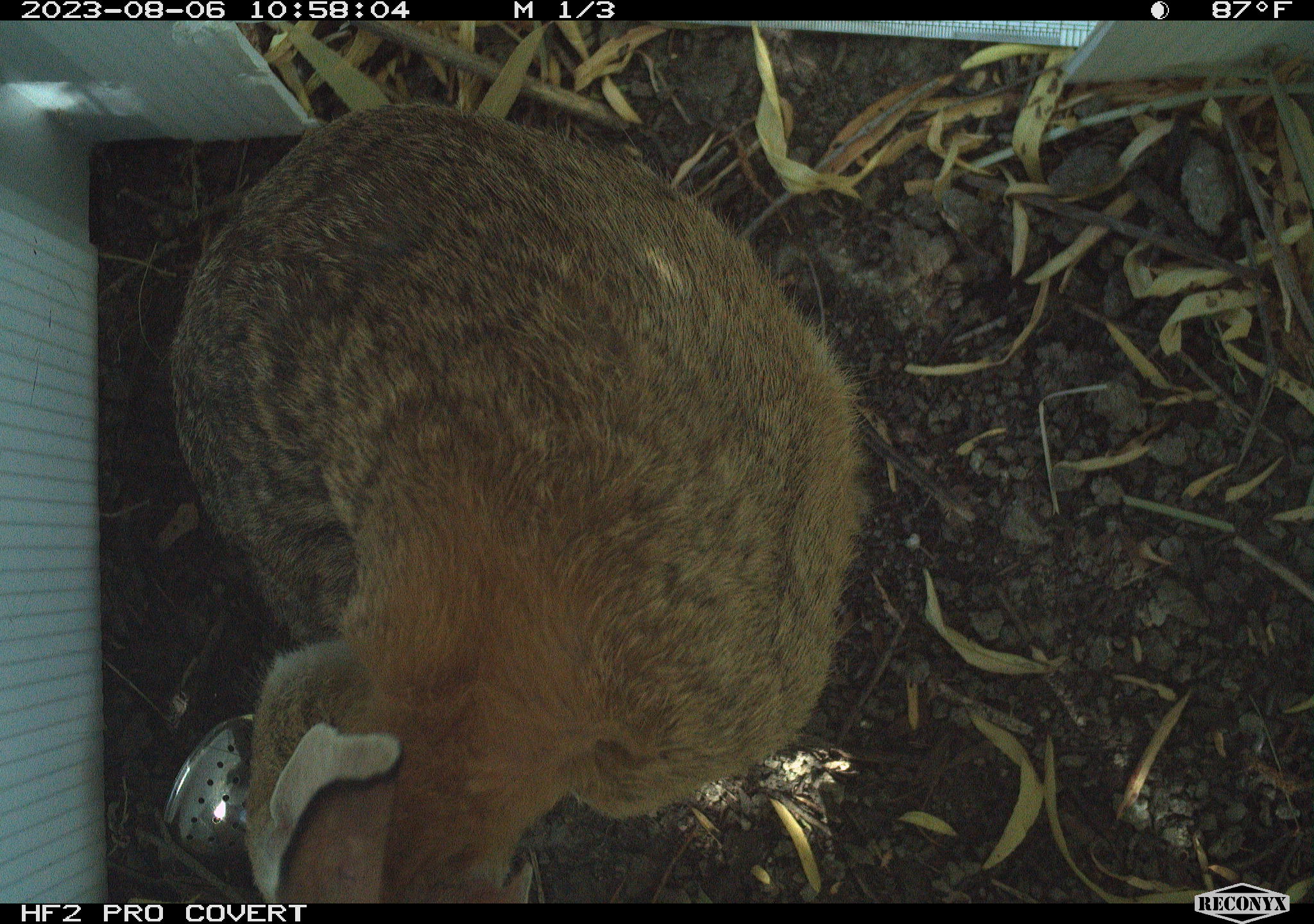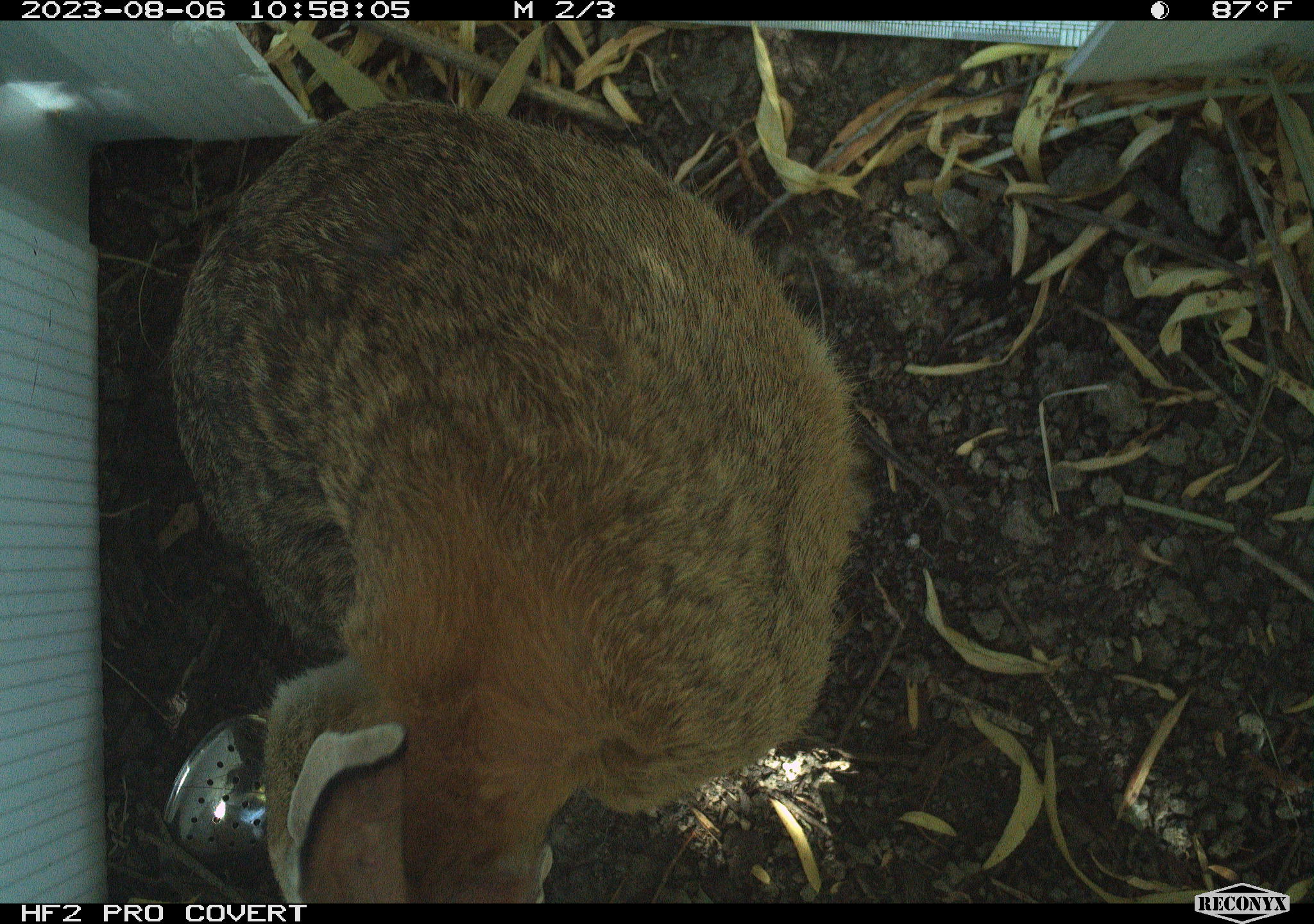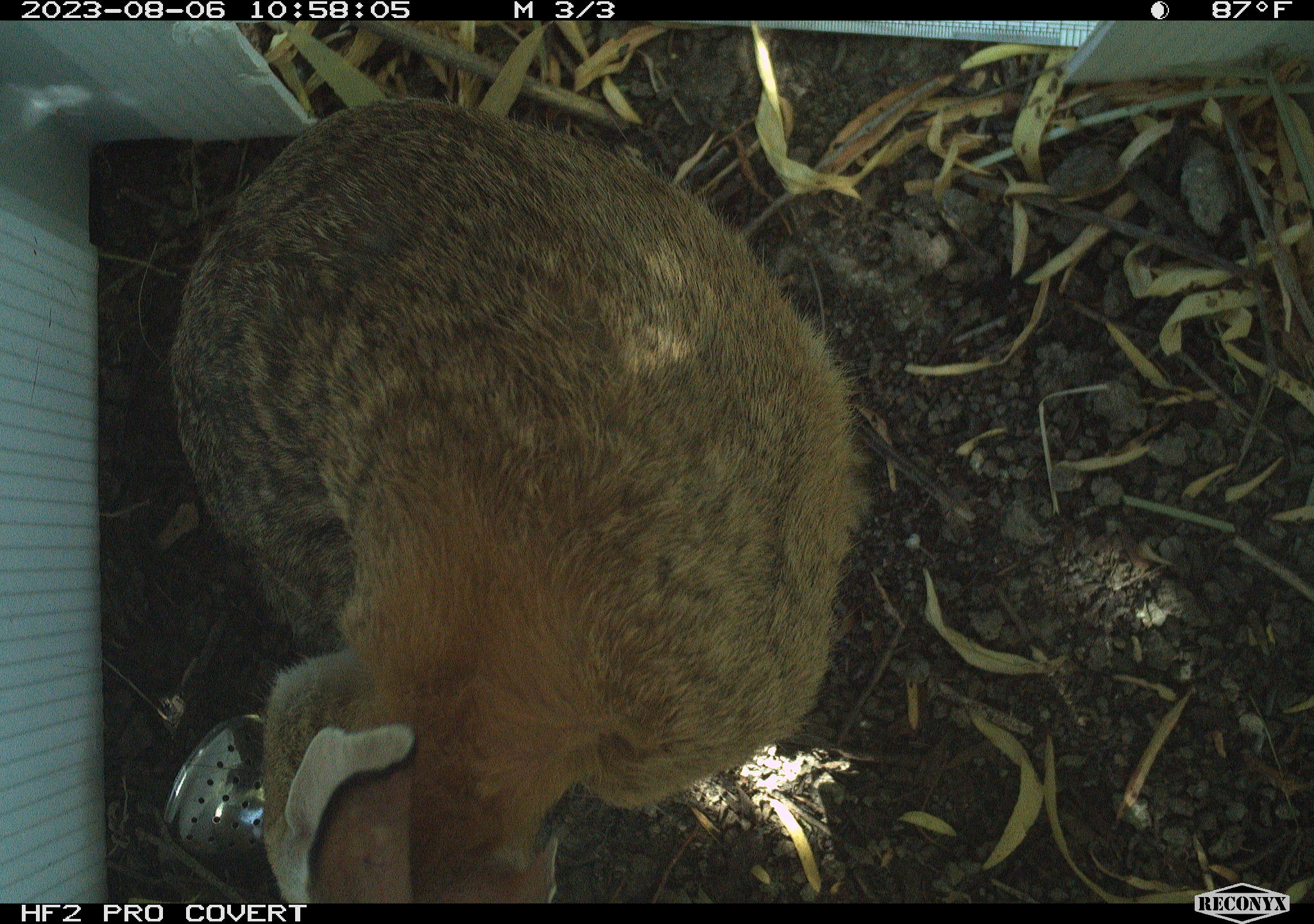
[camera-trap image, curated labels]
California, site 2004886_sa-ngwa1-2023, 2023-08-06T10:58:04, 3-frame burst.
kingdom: Animalia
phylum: Chordata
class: Mammalia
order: Lagomorpha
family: Leporidae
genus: Sylvilagus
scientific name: Sylvilagus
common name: cottontail rabbits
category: sylvilagus species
Sylvilagus species (cottontail rabbits) (Sylvilagus).